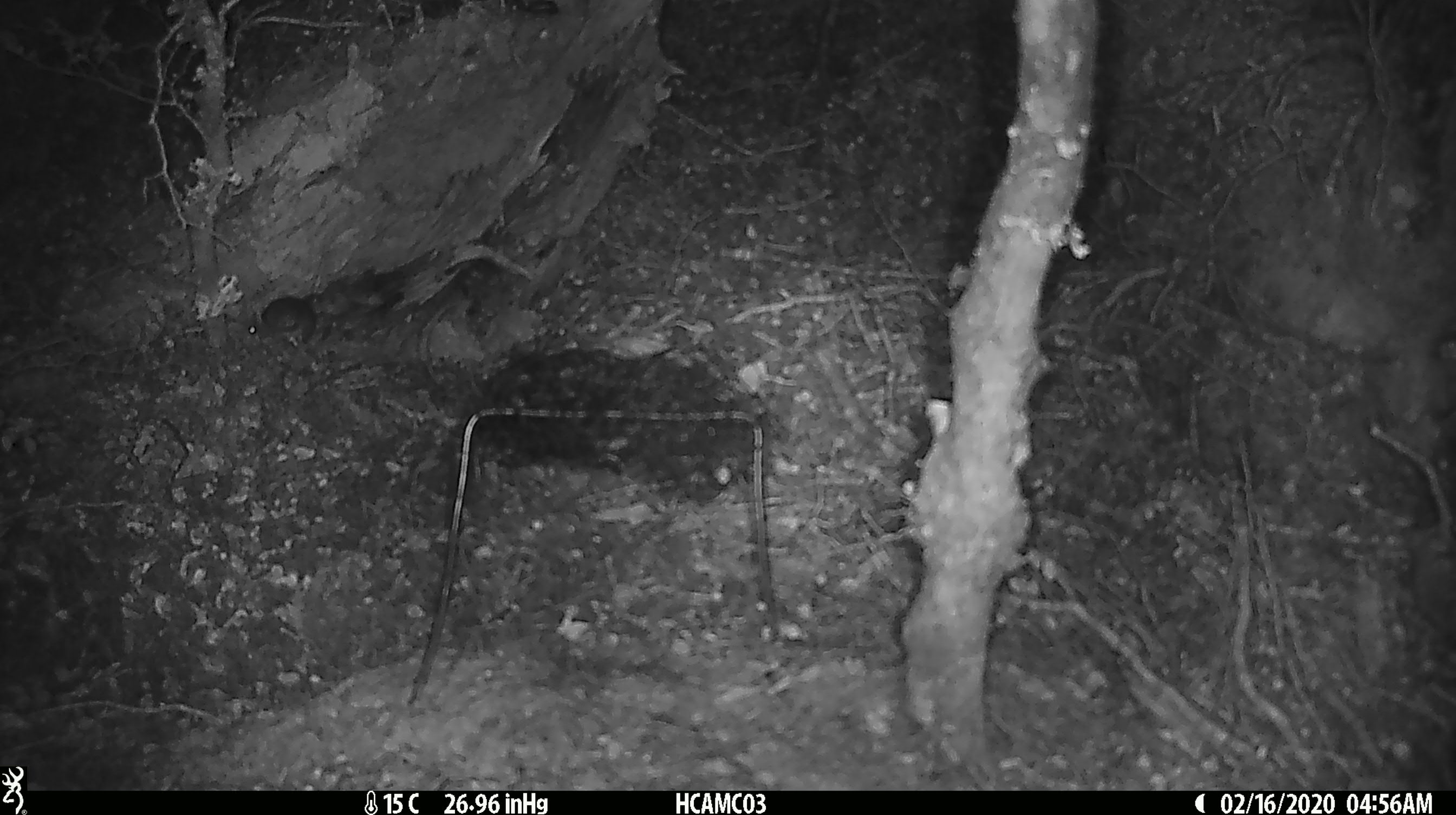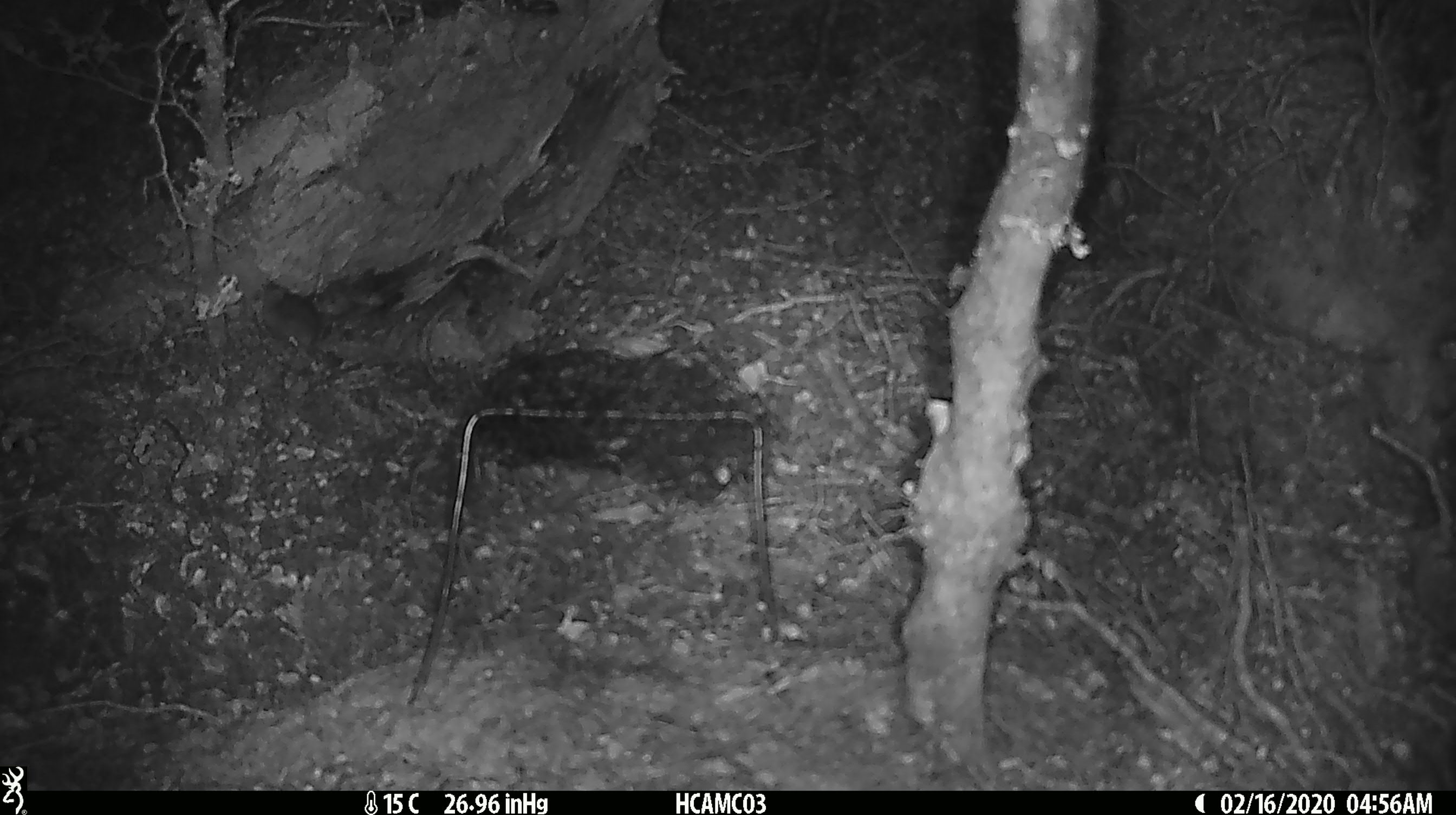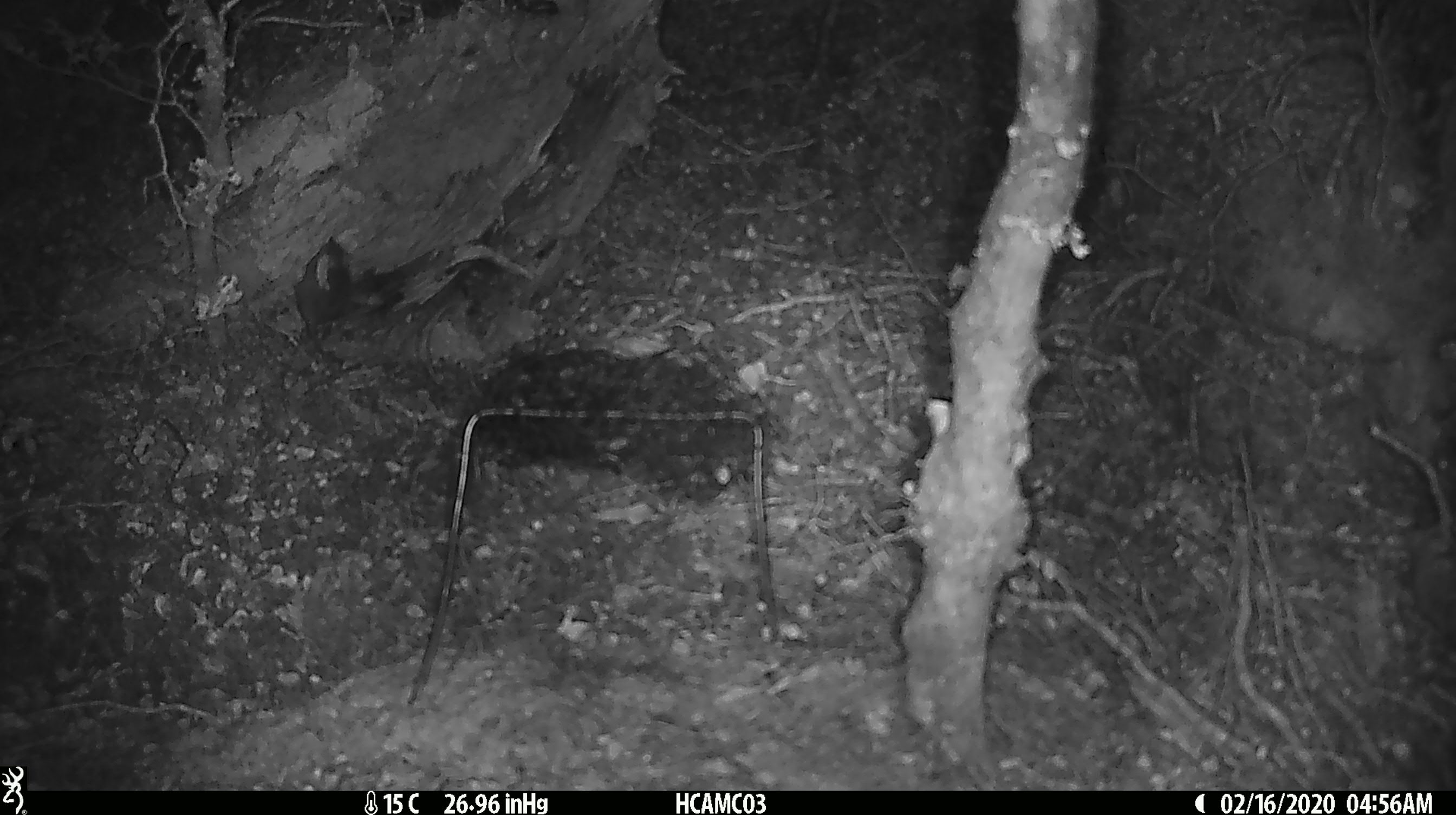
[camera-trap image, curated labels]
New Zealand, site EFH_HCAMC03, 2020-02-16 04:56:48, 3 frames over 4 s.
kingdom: Animalia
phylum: Chordata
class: Mammalia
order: Rodentia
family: Muridae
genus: Mus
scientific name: Mus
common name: mouse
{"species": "mouse (Mus)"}